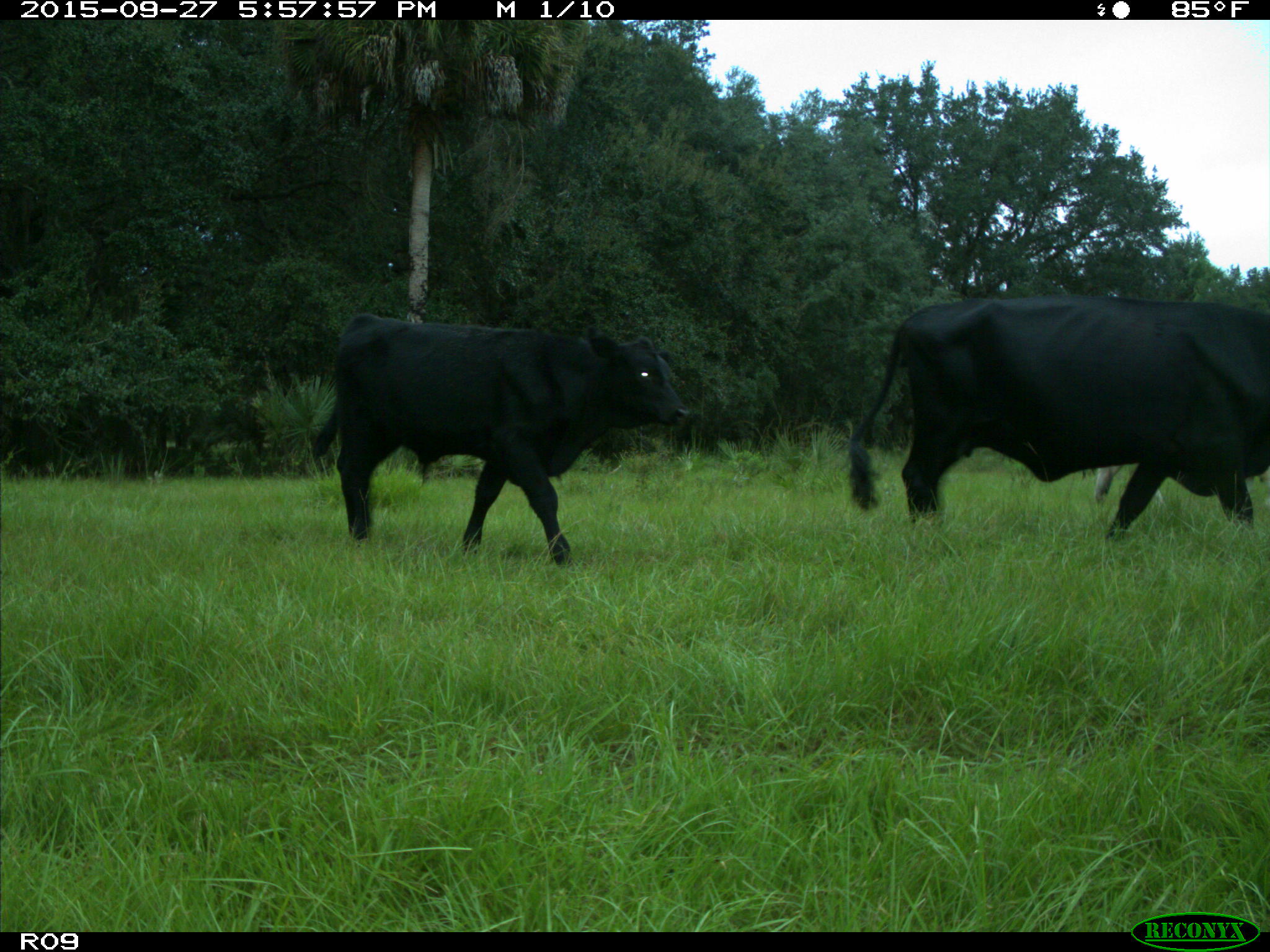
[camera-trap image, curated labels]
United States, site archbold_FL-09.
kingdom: Animalia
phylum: Chordata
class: Mammalia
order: Artiodactyla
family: Bovidae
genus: Bos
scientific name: Bos taurus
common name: domestic cow